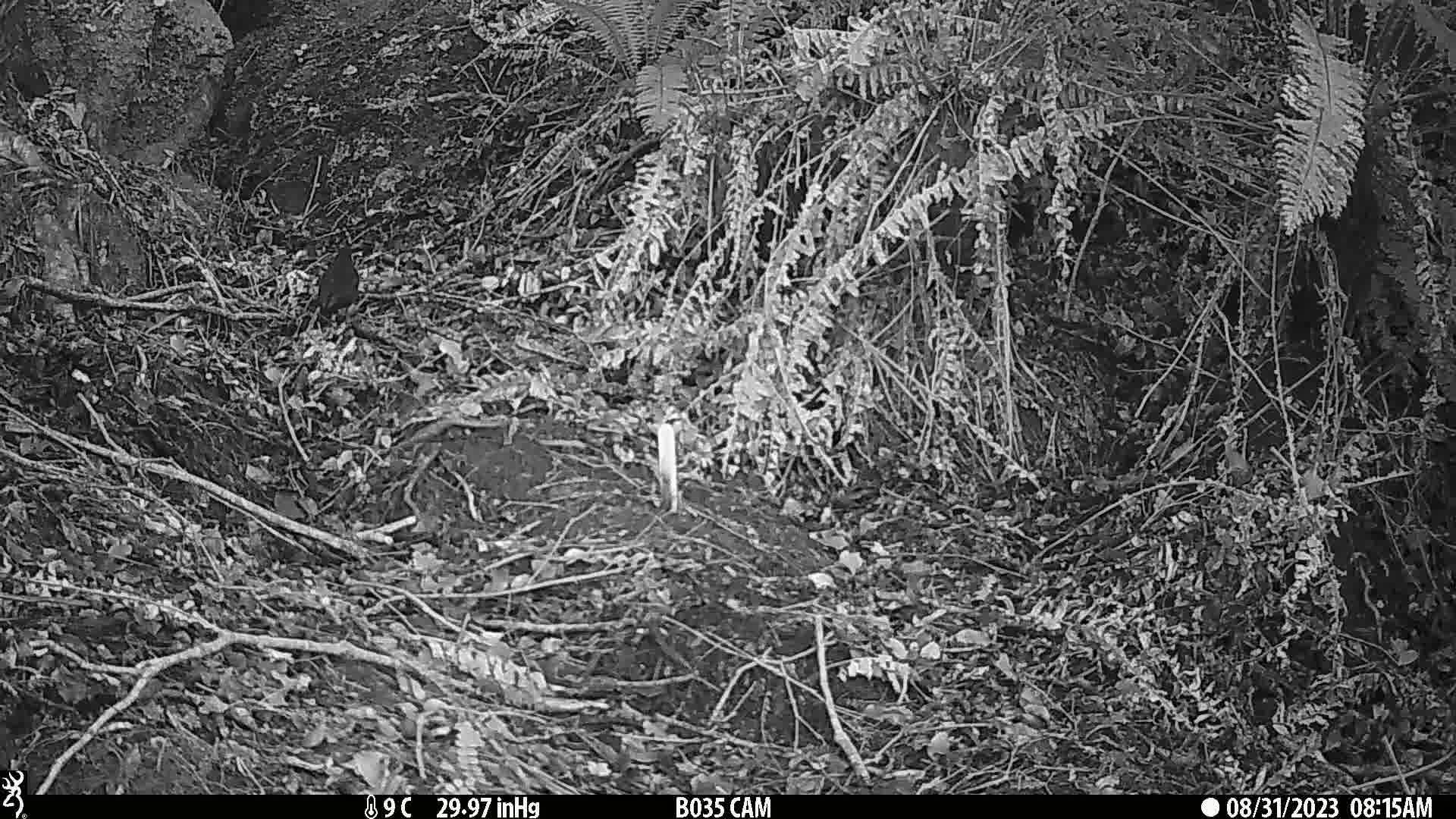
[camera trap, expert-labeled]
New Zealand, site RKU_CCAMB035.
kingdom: Animalia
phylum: Chordata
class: Aves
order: Passeriformes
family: Turdidae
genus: Turdus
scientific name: Turdus merula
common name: eurasian blackbird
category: blackbird